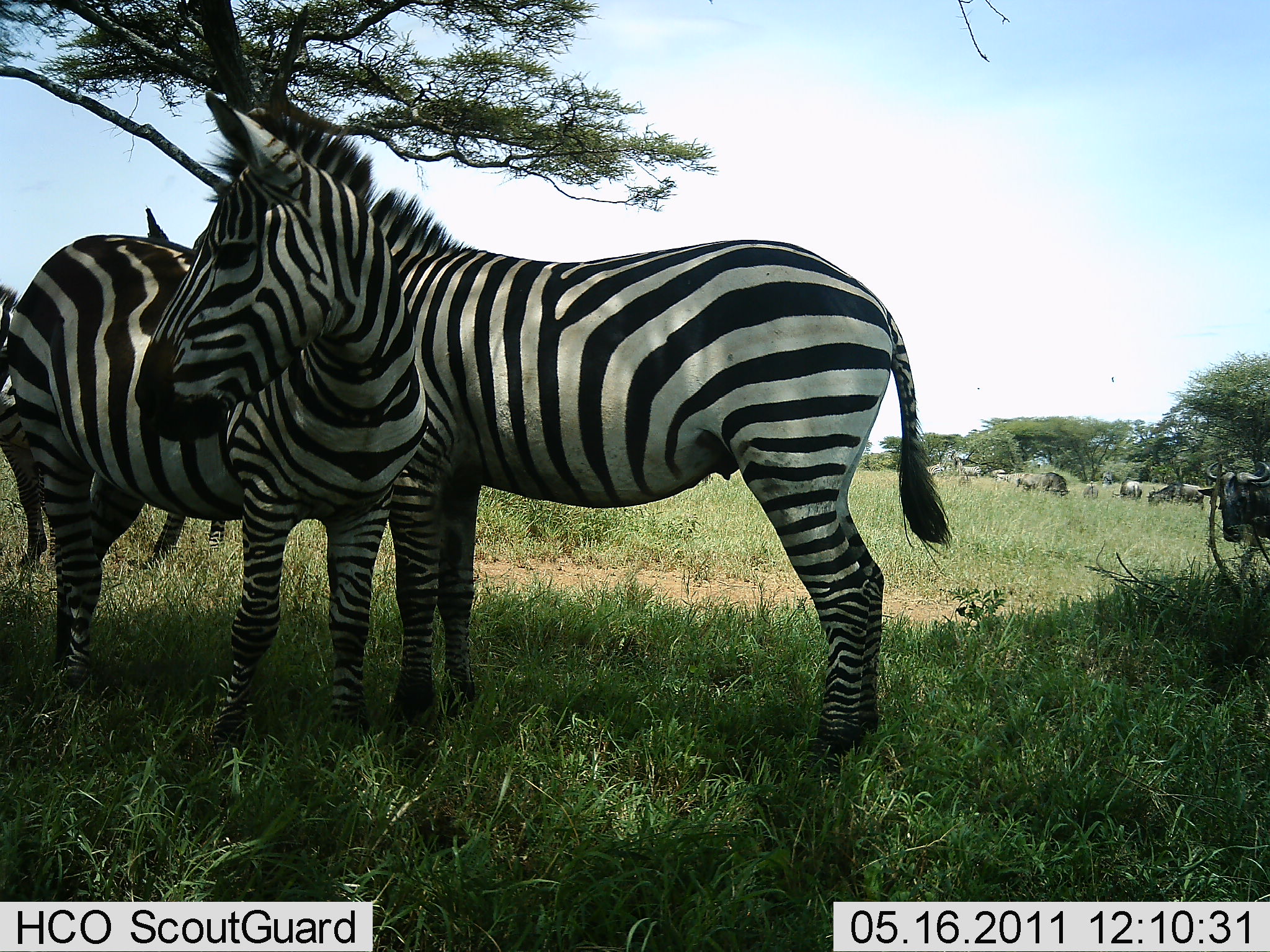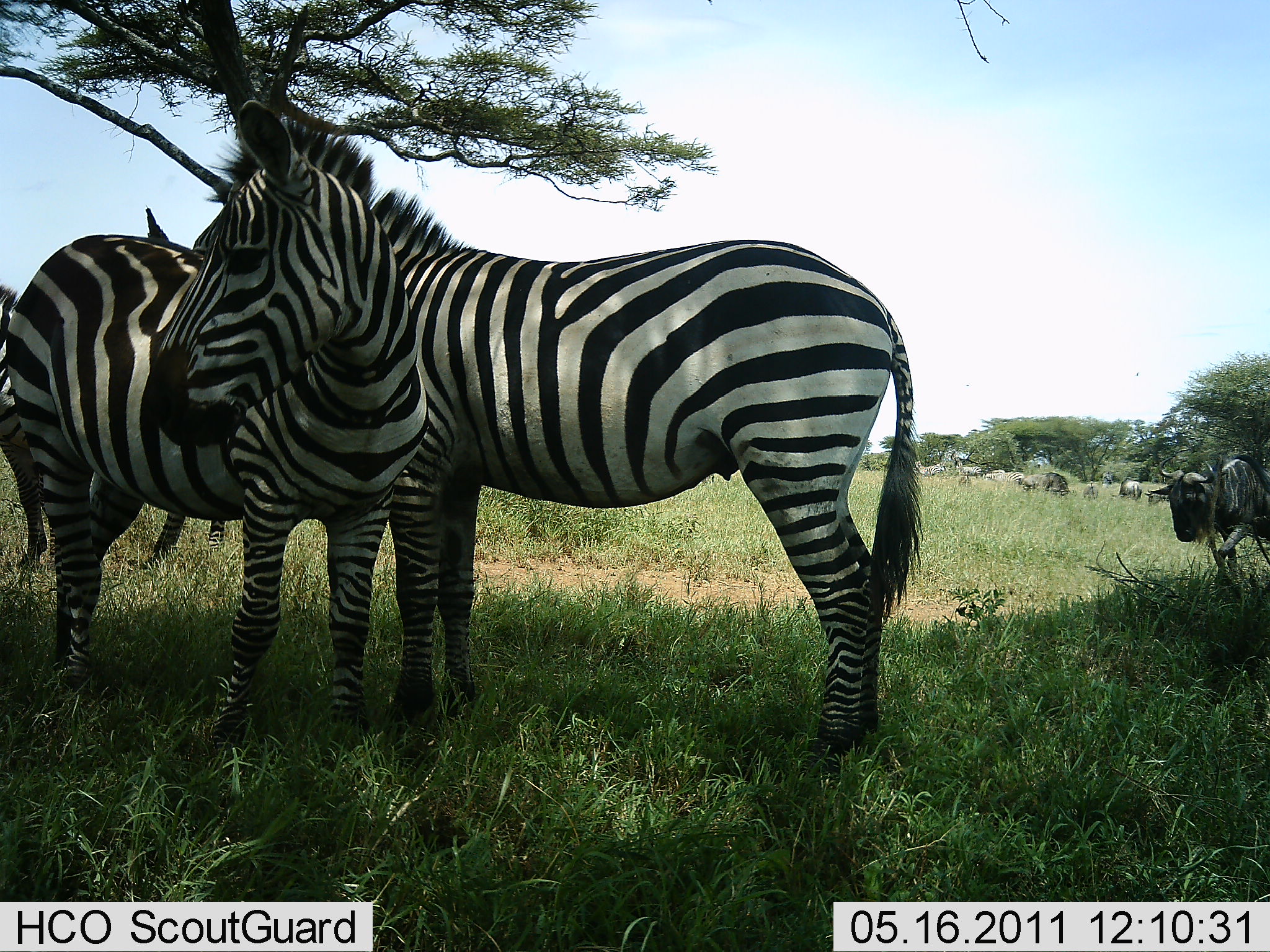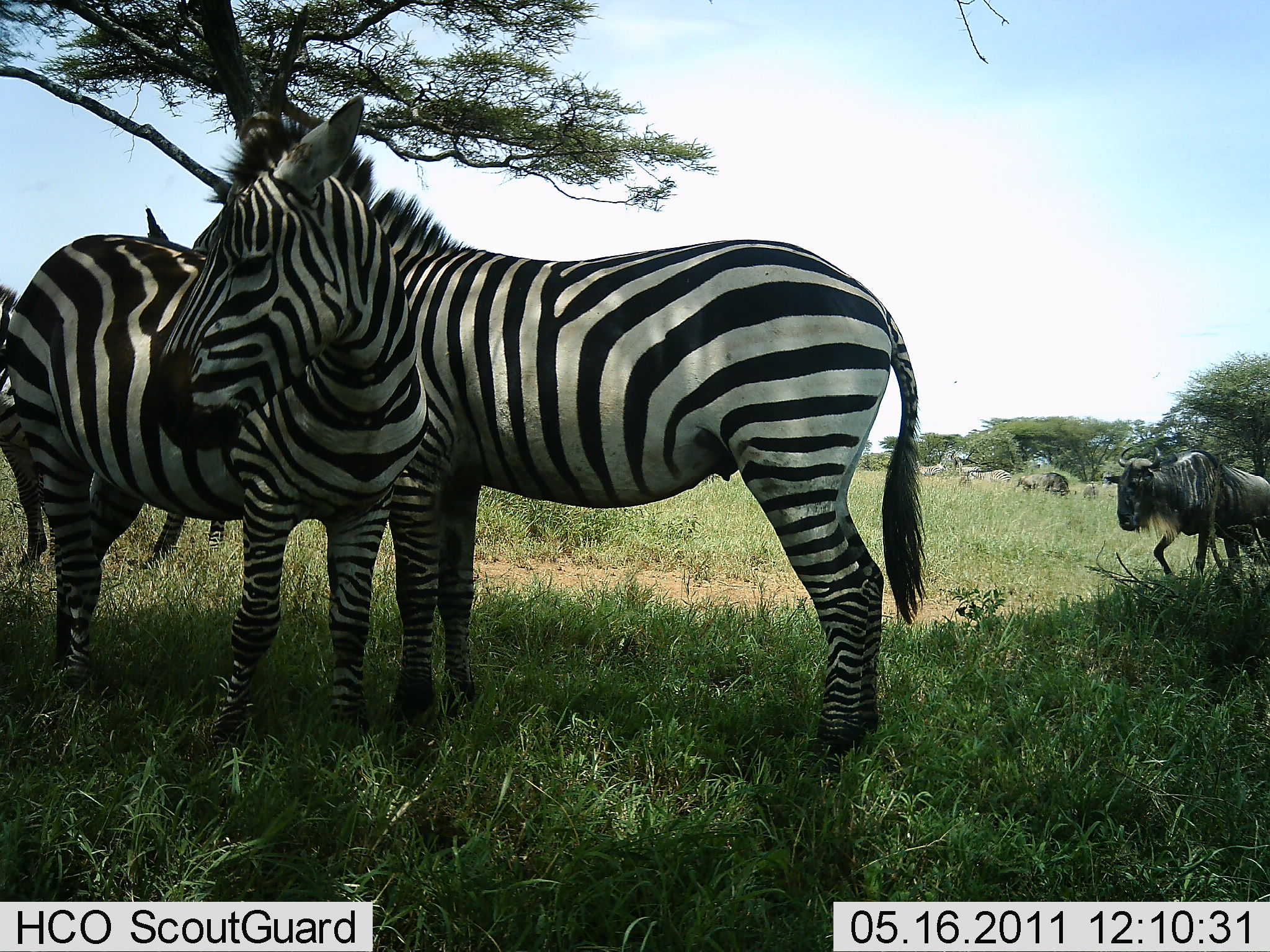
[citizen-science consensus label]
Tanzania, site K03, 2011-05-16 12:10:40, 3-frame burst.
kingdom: Animalia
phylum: Chordata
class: Mammalia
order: Artiodactyla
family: Bovidae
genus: Connochaetes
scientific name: Connochaetes taurinus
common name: blue wildebeest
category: wildebeest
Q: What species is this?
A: Wildebeest (blue wildebeest) (Connochaetes taurinus).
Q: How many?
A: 3.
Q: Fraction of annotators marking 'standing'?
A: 20%.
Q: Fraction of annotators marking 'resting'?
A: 0%.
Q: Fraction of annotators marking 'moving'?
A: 80%.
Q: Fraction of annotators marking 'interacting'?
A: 0%.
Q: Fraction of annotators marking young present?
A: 0%.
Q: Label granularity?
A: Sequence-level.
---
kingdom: Animalia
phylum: Chordata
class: Mammalia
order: Perissodactyla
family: Equidae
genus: Equus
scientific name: Equus quagga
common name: plains zebra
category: zebra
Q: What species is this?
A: Zebra (plains zebra) (Equus quagga).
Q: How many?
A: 3.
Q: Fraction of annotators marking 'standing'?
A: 100%.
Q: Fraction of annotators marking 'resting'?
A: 0%.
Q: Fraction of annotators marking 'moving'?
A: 0%.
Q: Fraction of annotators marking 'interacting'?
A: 10%.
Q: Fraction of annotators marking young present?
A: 0%.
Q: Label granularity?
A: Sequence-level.